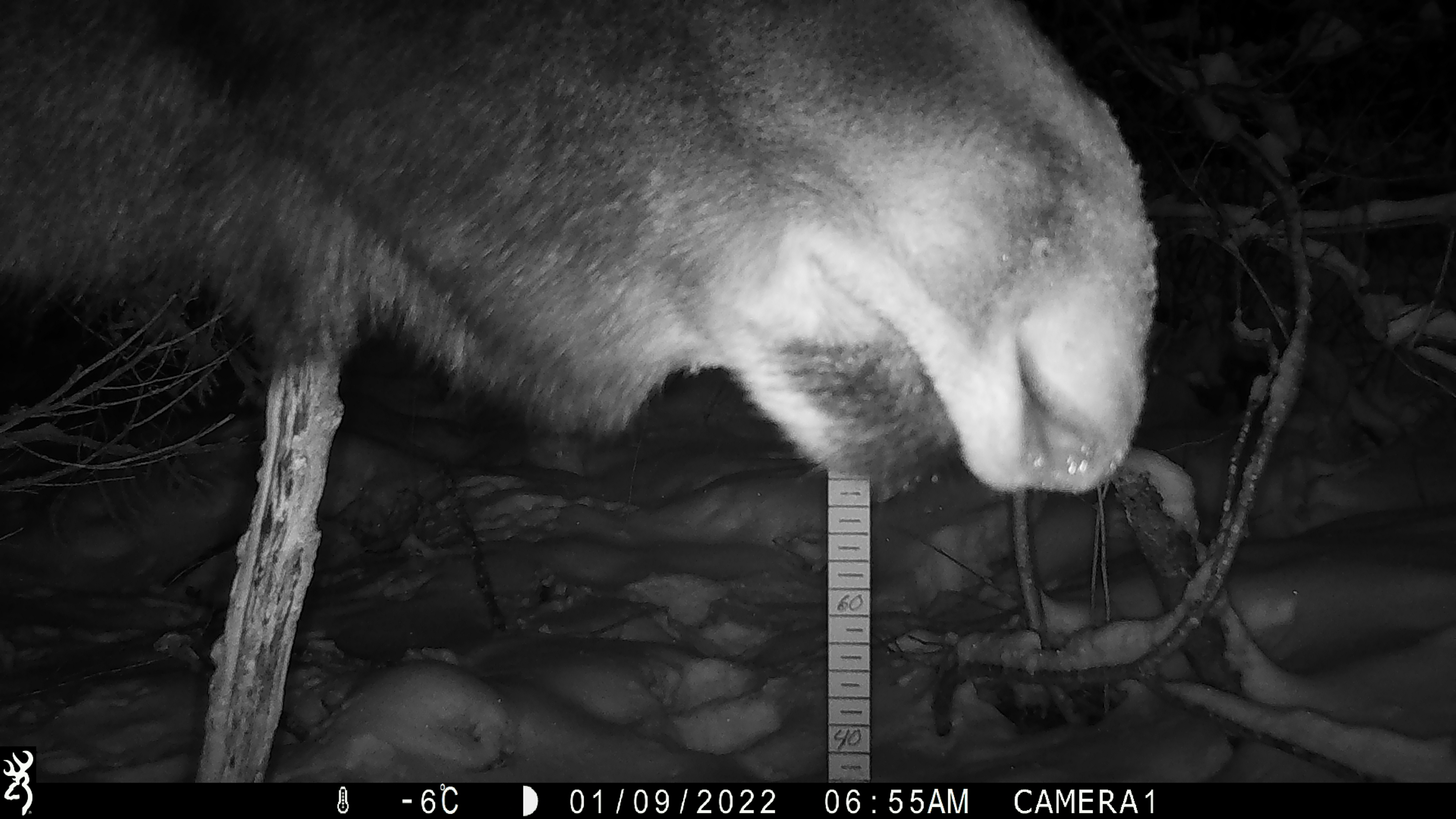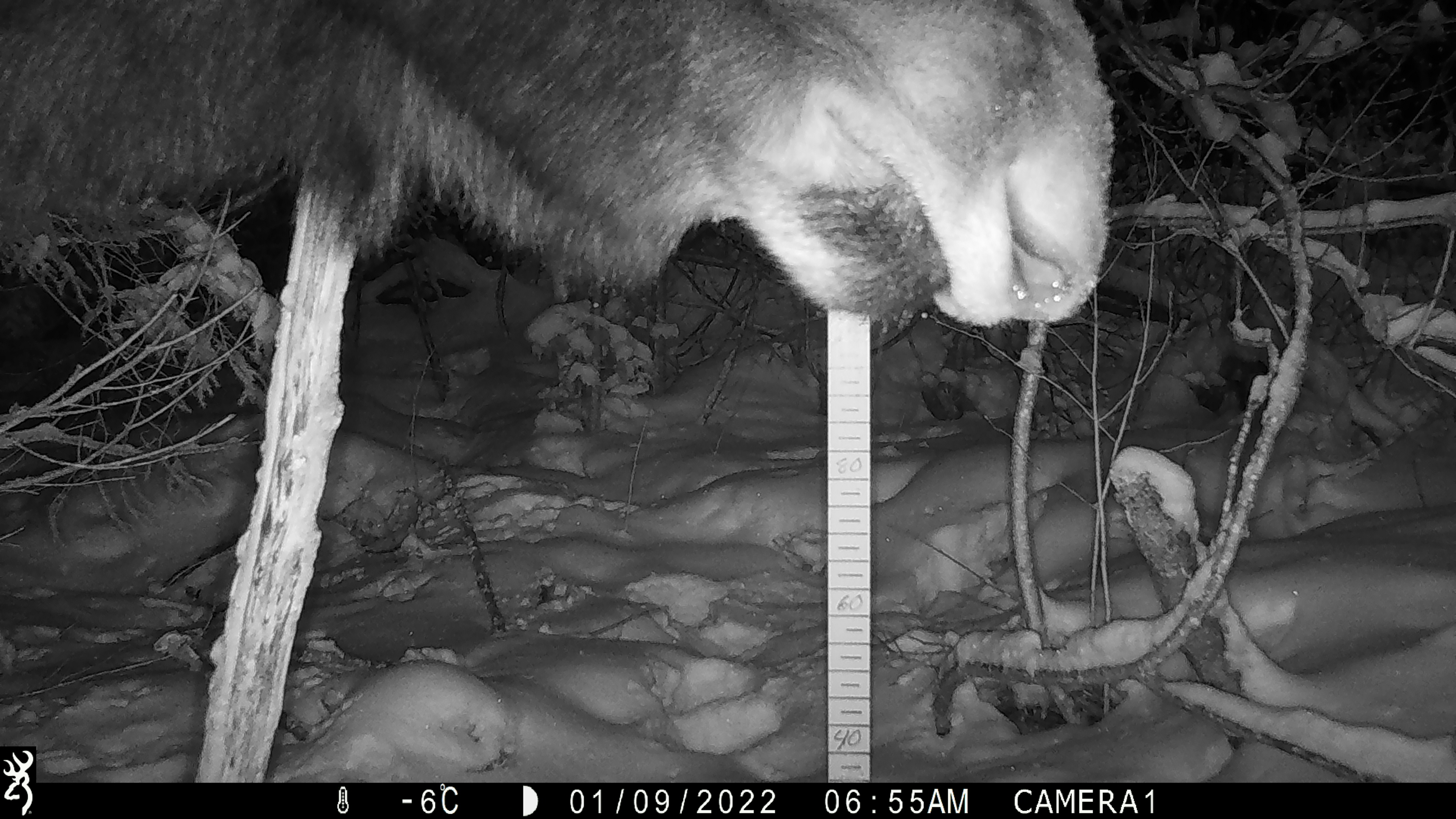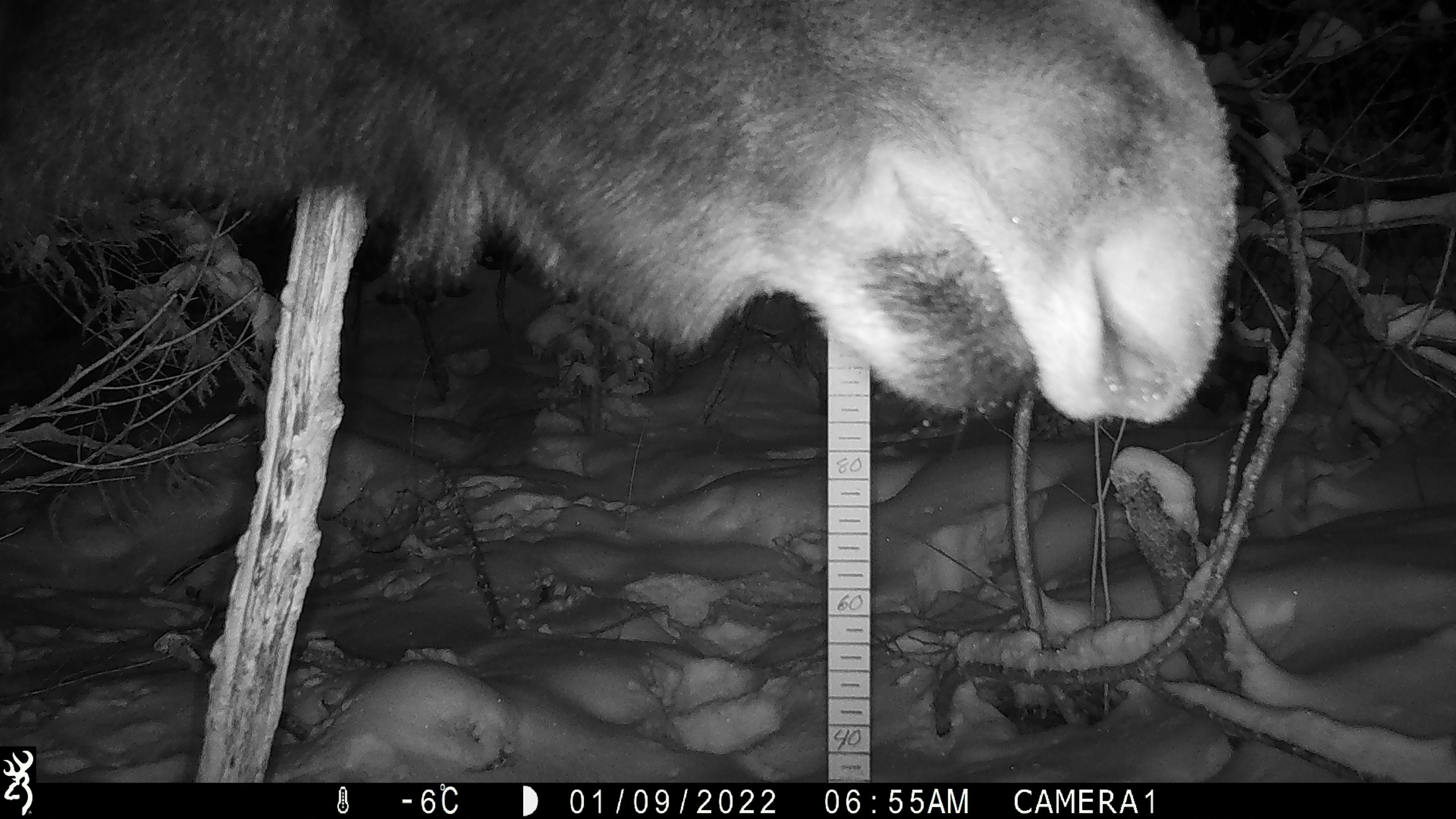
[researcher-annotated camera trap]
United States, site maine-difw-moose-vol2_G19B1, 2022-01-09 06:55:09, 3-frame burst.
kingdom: Animalia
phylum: Chordata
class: Mammalia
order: Artiodactyla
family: Cervidae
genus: Alces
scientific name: Alces alces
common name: moose